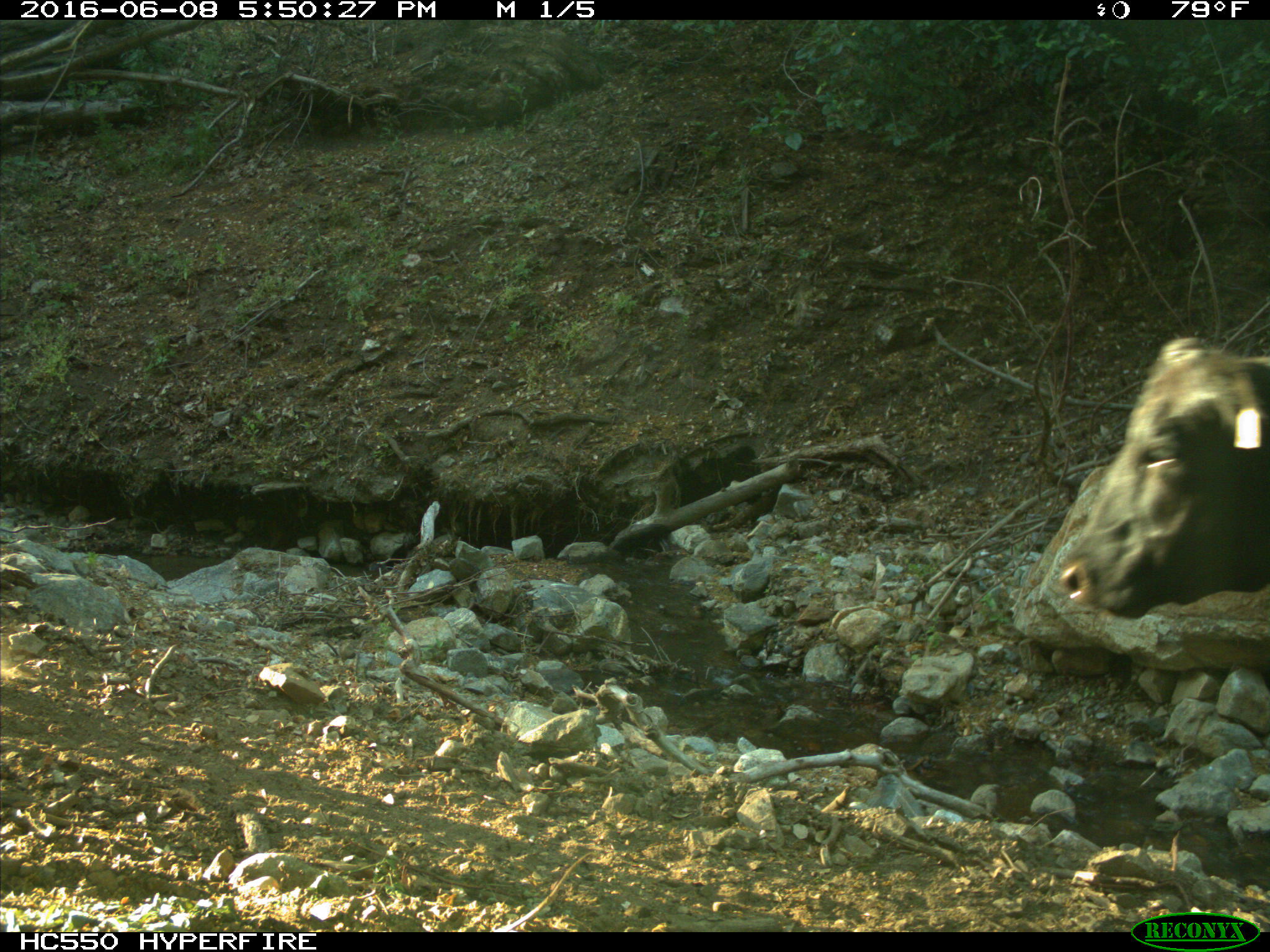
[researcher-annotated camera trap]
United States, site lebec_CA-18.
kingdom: Animalia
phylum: Chordata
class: Mammalia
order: Artiodactyla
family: Bovidae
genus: Bos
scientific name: Bos taurus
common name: domestic cow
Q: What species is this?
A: Bos taurus (domestic cow).